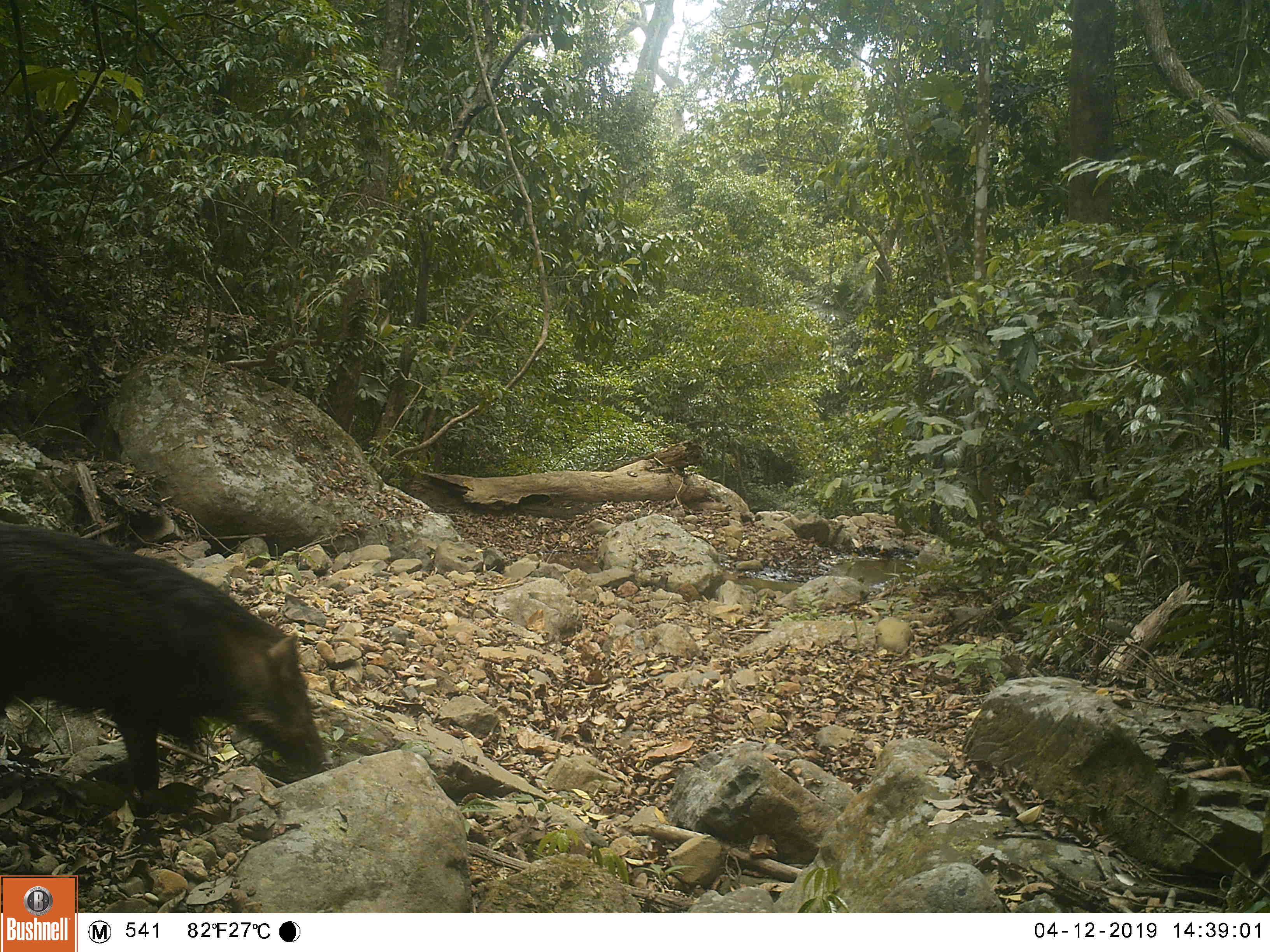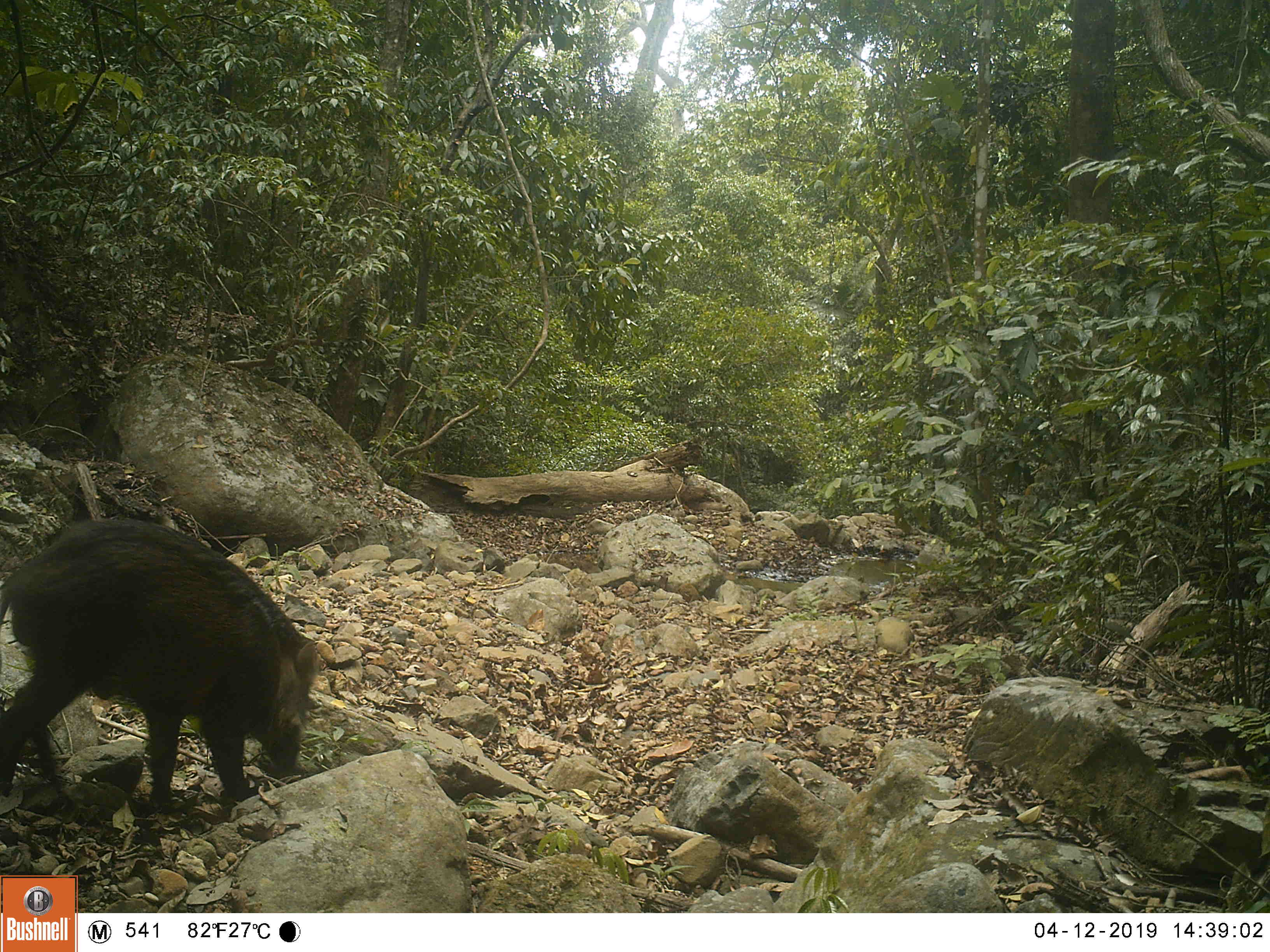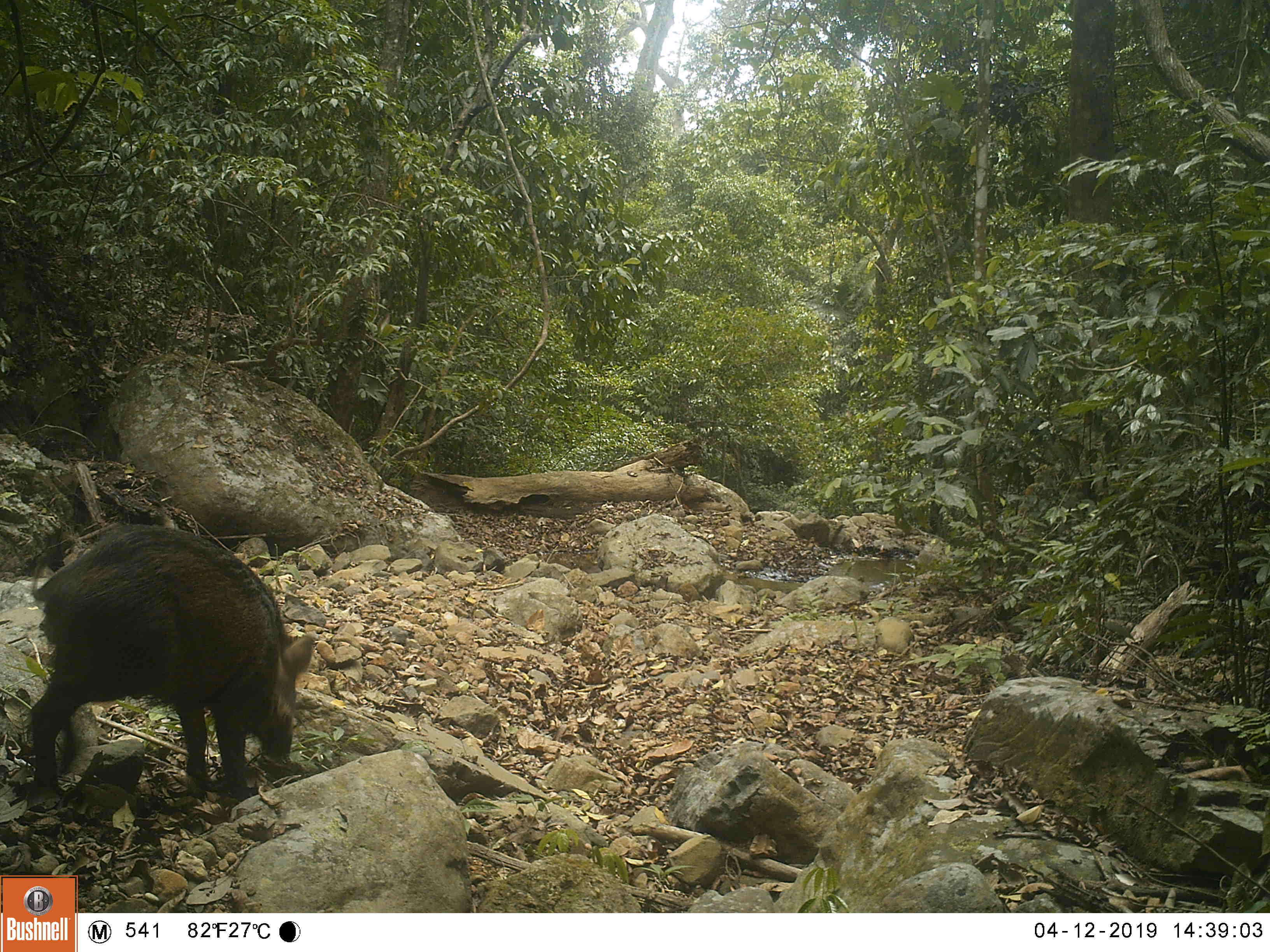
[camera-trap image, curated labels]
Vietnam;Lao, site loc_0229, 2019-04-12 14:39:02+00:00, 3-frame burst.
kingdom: Animalia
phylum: Chordata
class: Mammalia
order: Artiodactyla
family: Suidae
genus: Sus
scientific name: Sus scrofa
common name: eurasian wild pig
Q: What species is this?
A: Eurasian wild pig (Sus scrofa).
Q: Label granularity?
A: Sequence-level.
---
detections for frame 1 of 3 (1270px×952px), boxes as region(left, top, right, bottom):
eurasian wild pig: region(0, 522, 328, 798)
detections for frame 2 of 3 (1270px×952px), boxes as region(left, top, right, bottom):
eurasian wild pig: region(0, 516, 320, 800)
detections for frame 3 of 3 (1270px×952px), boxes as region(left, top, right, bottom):
eurasian wild pig: region(25, 522, 315, 788)